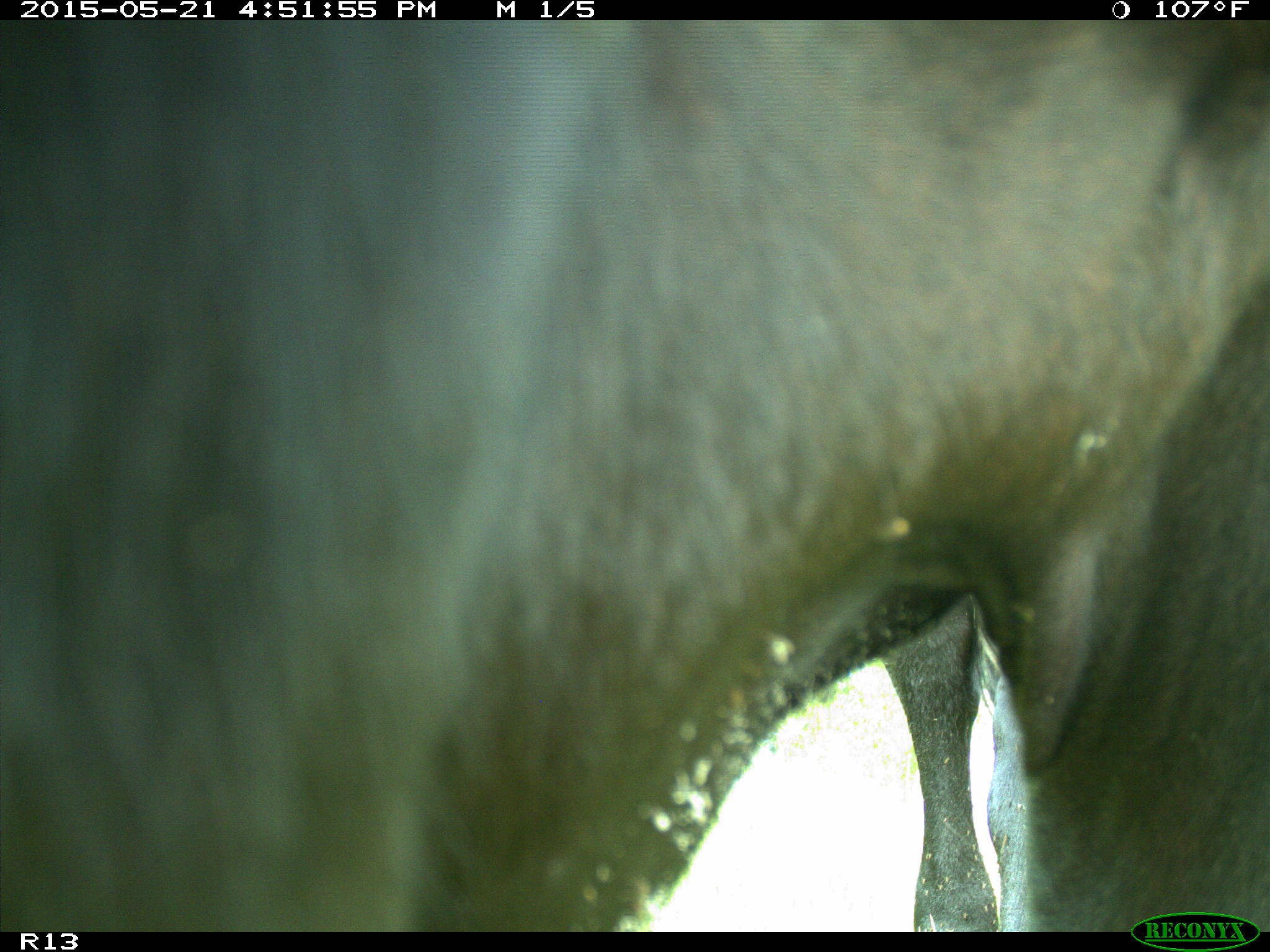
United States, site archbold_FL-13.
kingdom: Animalia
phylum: Chordata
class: Mammalia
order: Artiodactyla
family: Bovidae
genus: Bos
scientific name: Bos taurus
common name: domestic cow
Bos taurus (domestic cow).